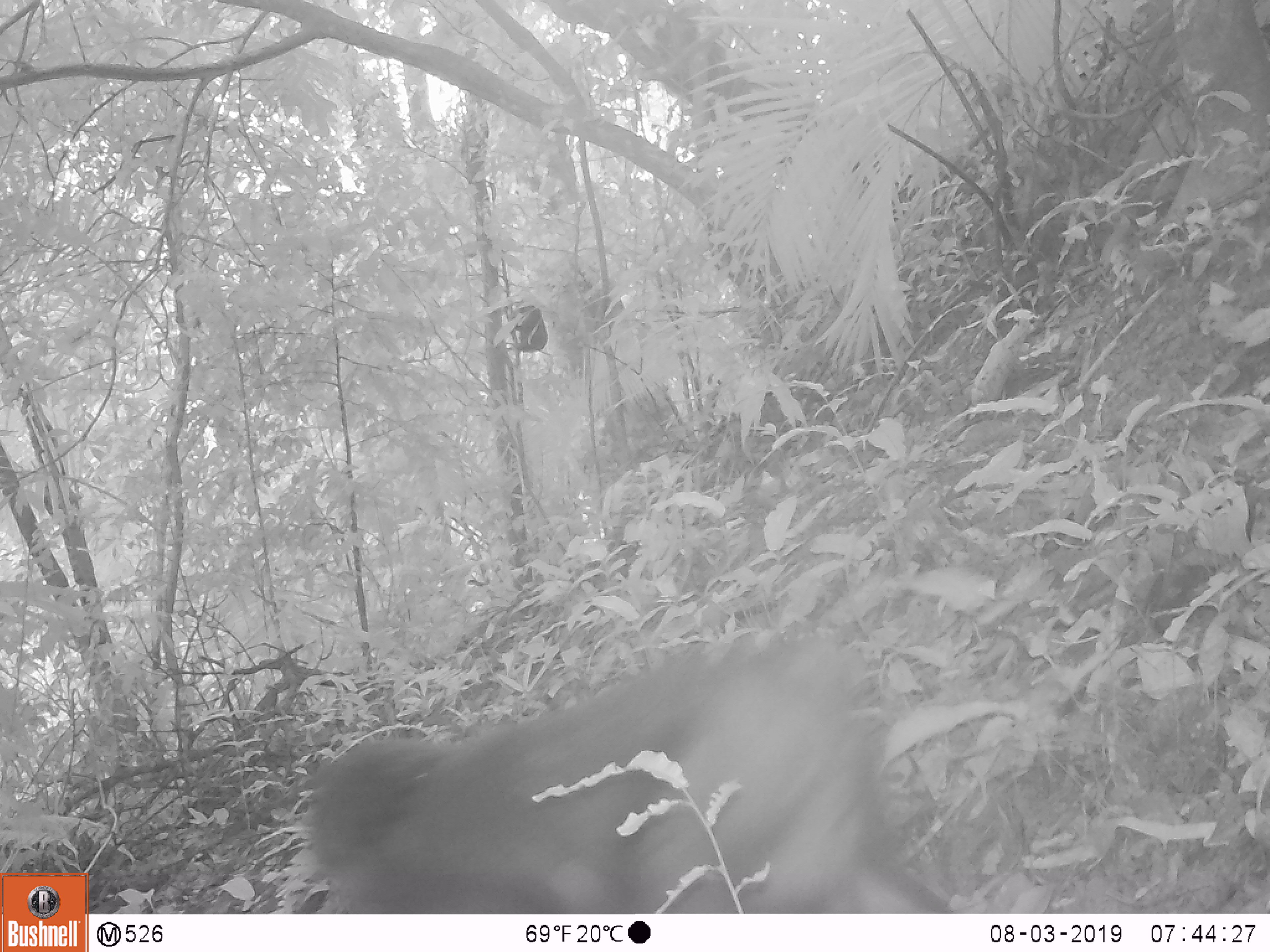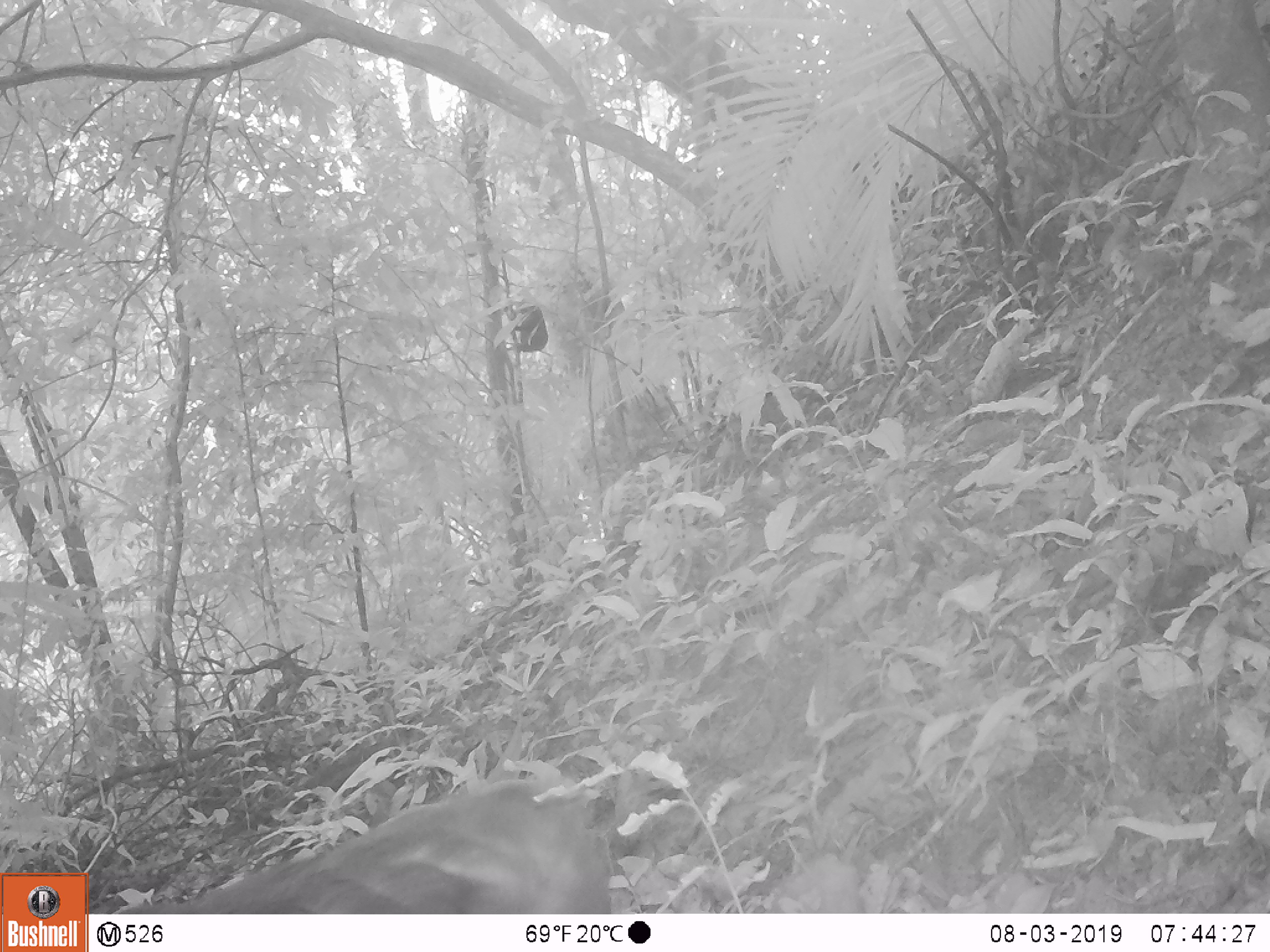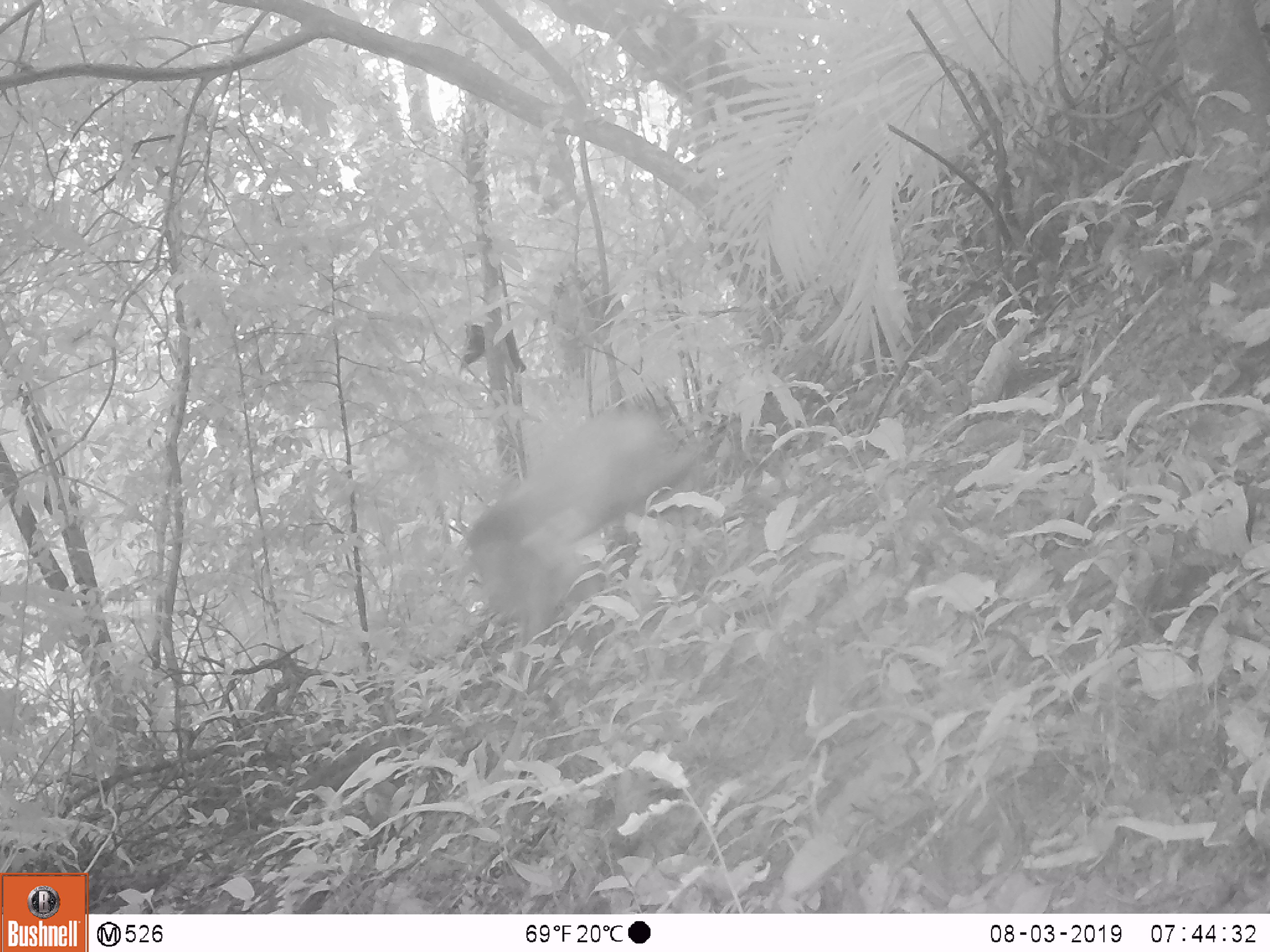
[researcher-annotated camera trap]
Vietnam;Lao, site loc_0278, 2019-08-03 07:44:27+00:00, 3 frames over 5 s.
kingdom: Animalia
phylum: Chordata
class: Mammalia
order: Primates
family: Cercopithecidae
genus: Macaca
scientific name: Macaca arctoides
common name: stump-tailed macaque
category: stump tailed macaque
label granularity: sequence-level